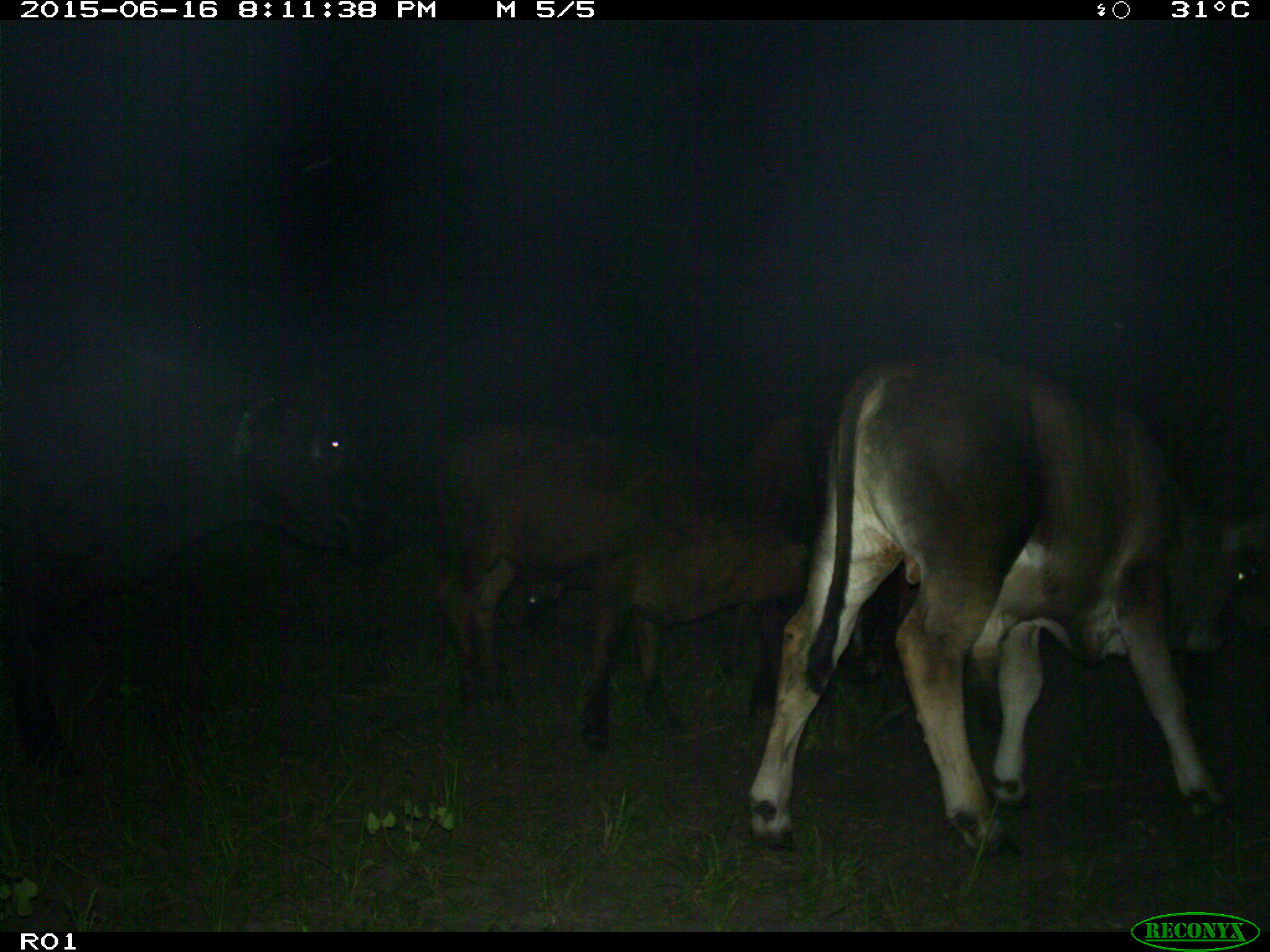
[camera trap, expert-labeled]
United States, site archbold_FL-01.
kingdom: Animalia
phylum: Chordata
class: Mammalia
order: Artiodactyla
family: Bovidae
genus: Bos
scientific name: Bos taurus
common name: domestic cow